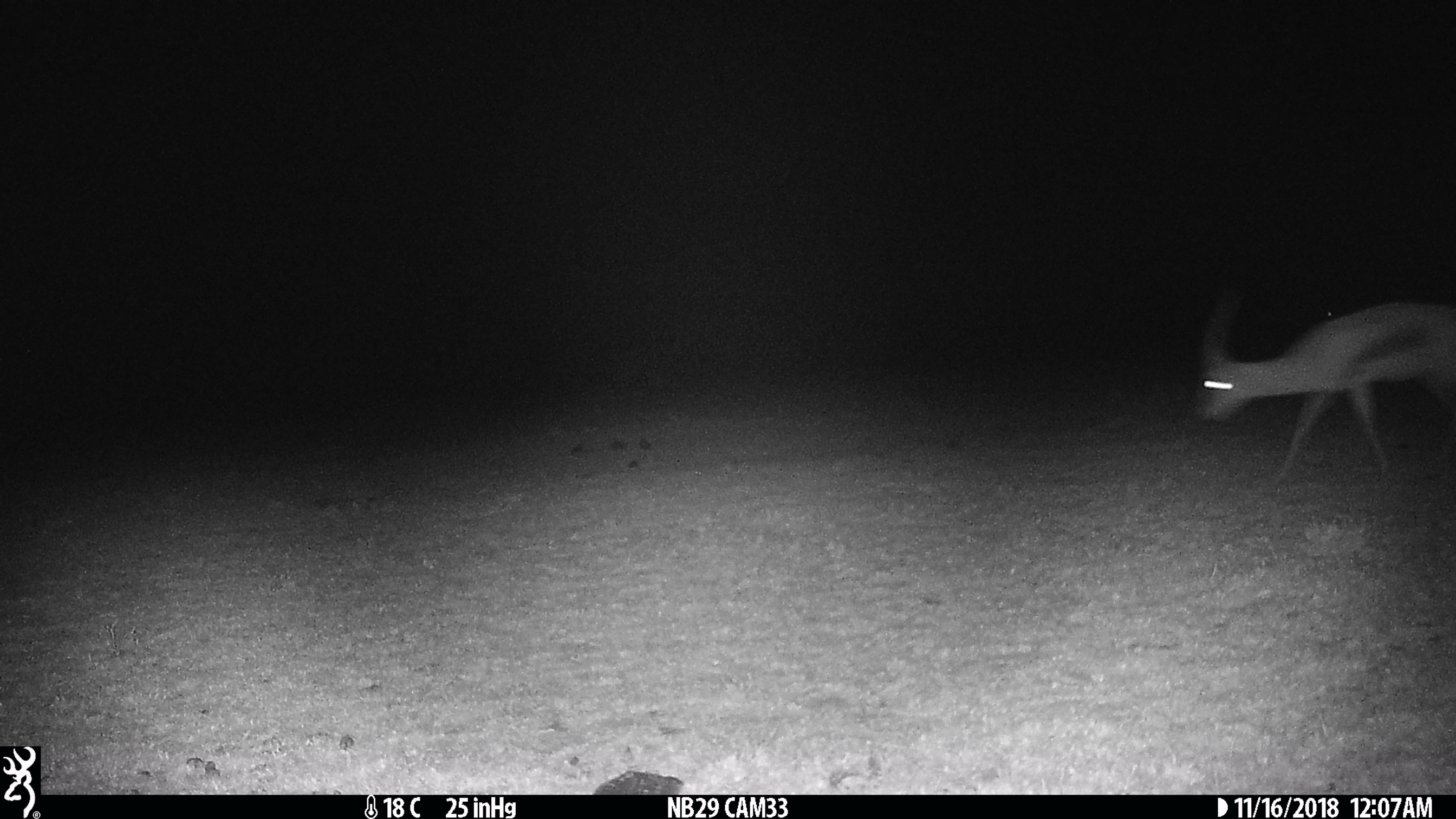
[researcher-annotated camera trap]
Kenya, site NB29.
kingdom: Animalia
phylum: Chordata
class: Mammalia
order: Artiodactyla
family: Bovidae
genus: Eudorcas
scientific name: Eudorcas thomsonii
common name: thomon's gazelle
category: gazelle thomsons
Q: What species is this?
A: Gazelle thomsons (thomon's gazelle) (Eudorcas thomsonii).